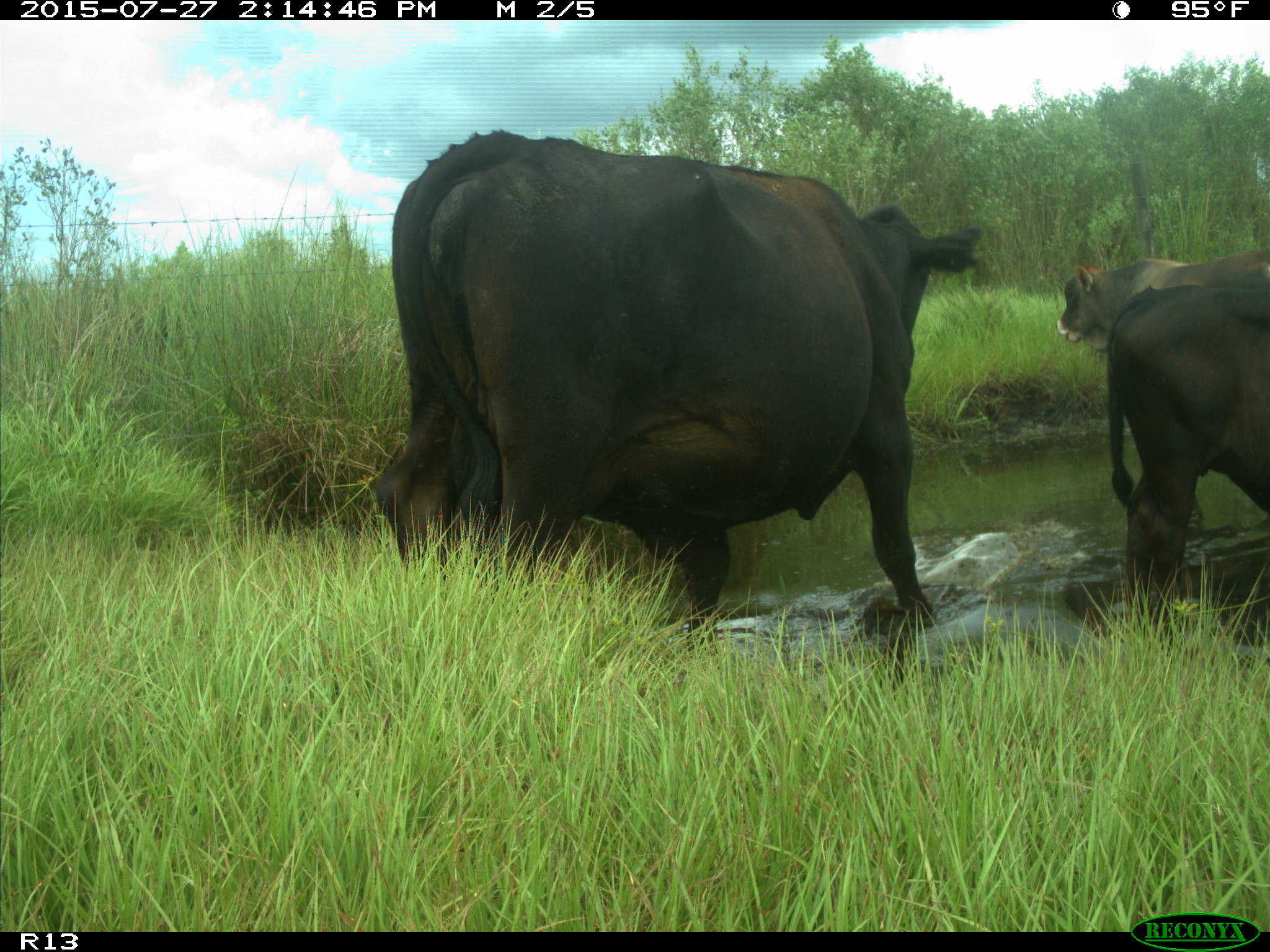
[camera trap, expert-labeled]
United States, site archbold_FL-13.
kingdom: Animalia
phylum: Chordata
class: Mammalia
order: Artiodactyla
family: Bovidae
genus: Bos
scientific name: Bos taurus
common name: domestic cow